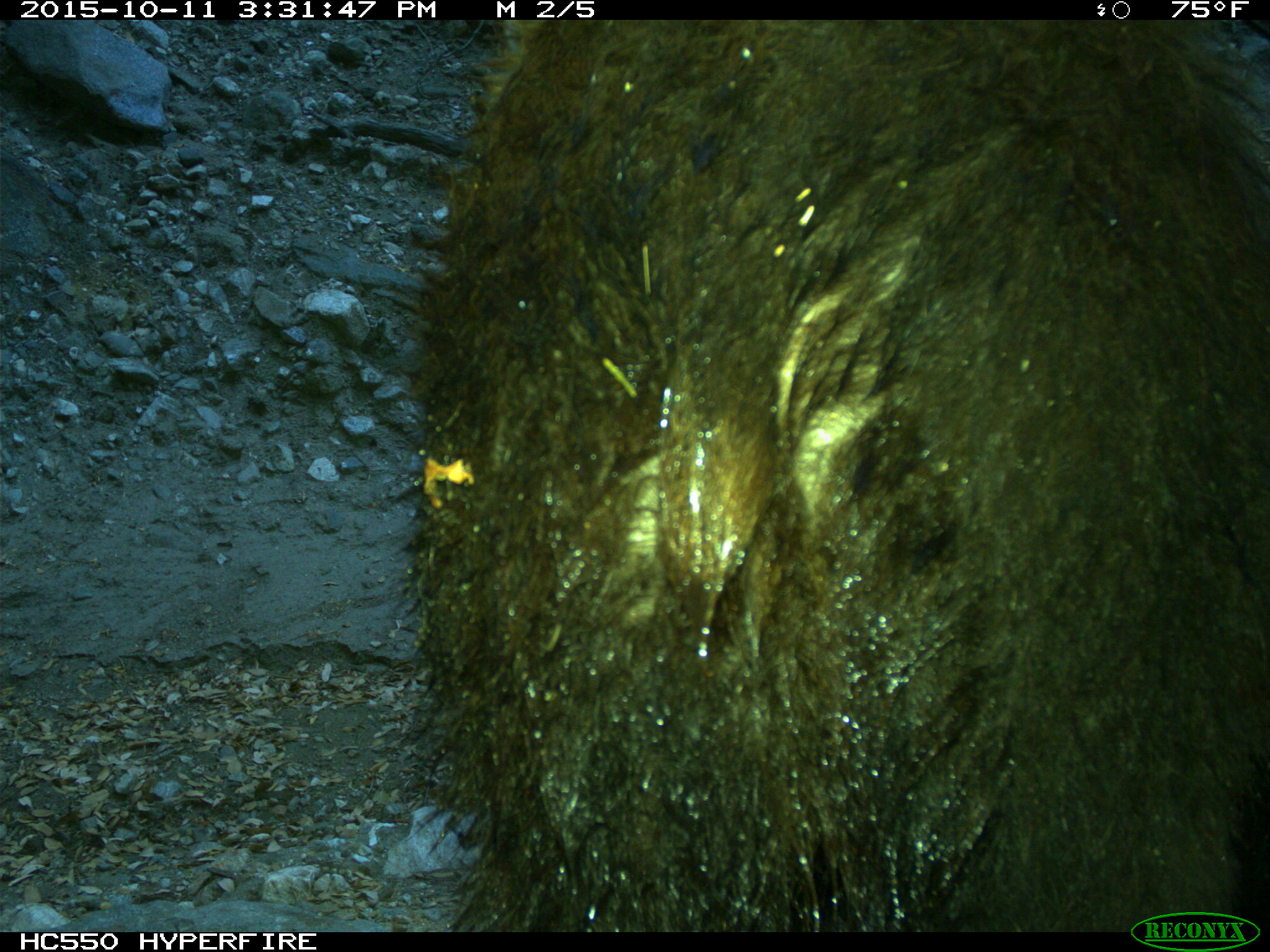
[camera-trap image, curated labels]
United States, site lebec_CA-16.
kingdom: Animalia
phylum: Chordata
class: Mammalia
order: Carnivora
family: Ursidae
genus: Ursus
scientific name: Ursus americanus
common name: american black bear